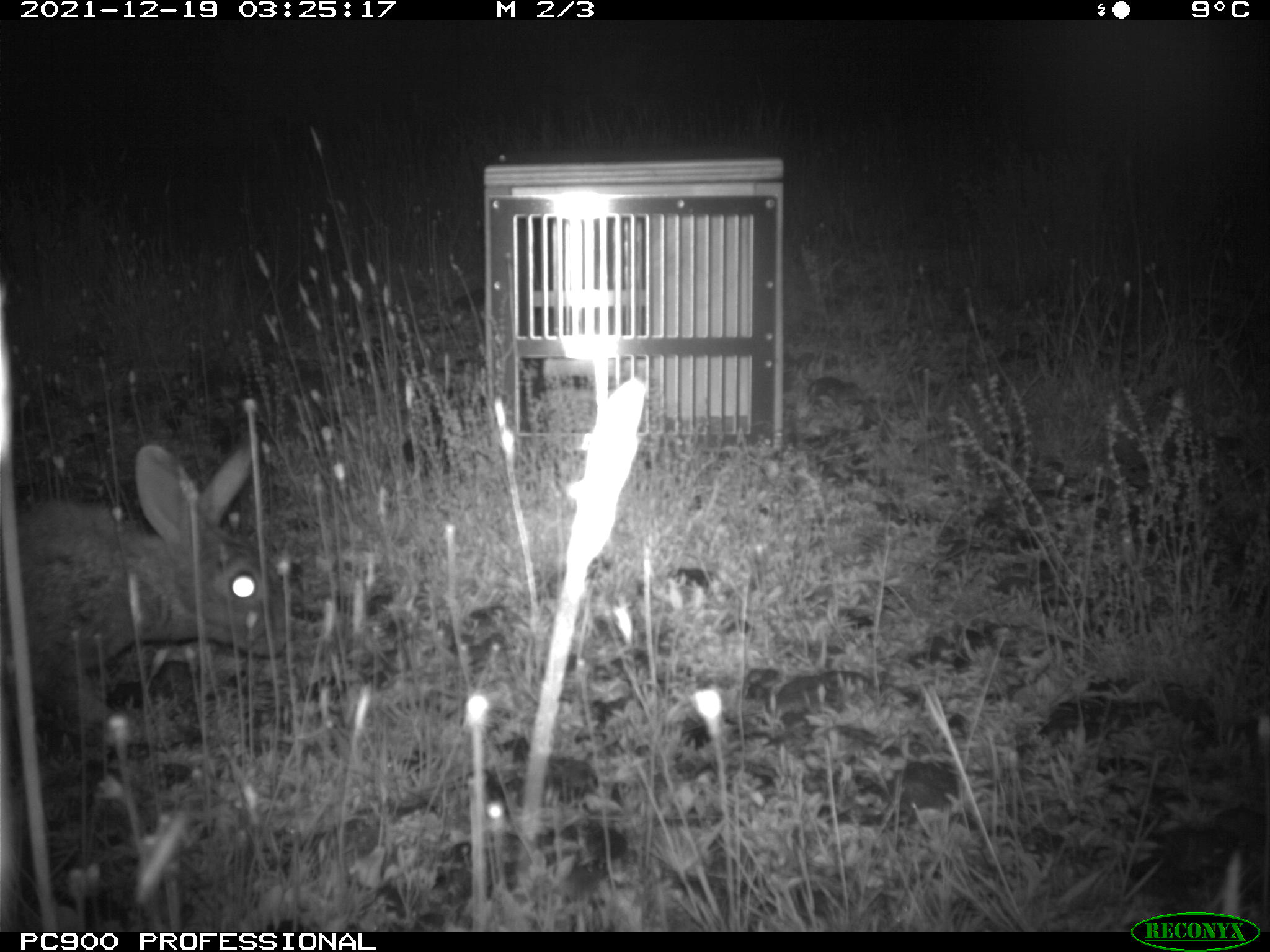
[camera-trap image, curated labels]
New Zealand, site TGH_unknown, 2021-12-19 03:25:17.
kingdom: Animalia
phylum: Chordata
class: Mammalia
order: Lagomorpha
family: Leporidae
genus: Oryctolagus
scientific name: Oryctolagus cuniculus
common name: european rabbit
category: rabbit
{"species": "rabbit (european rabbit) (Oryctolagus cuniculus)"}